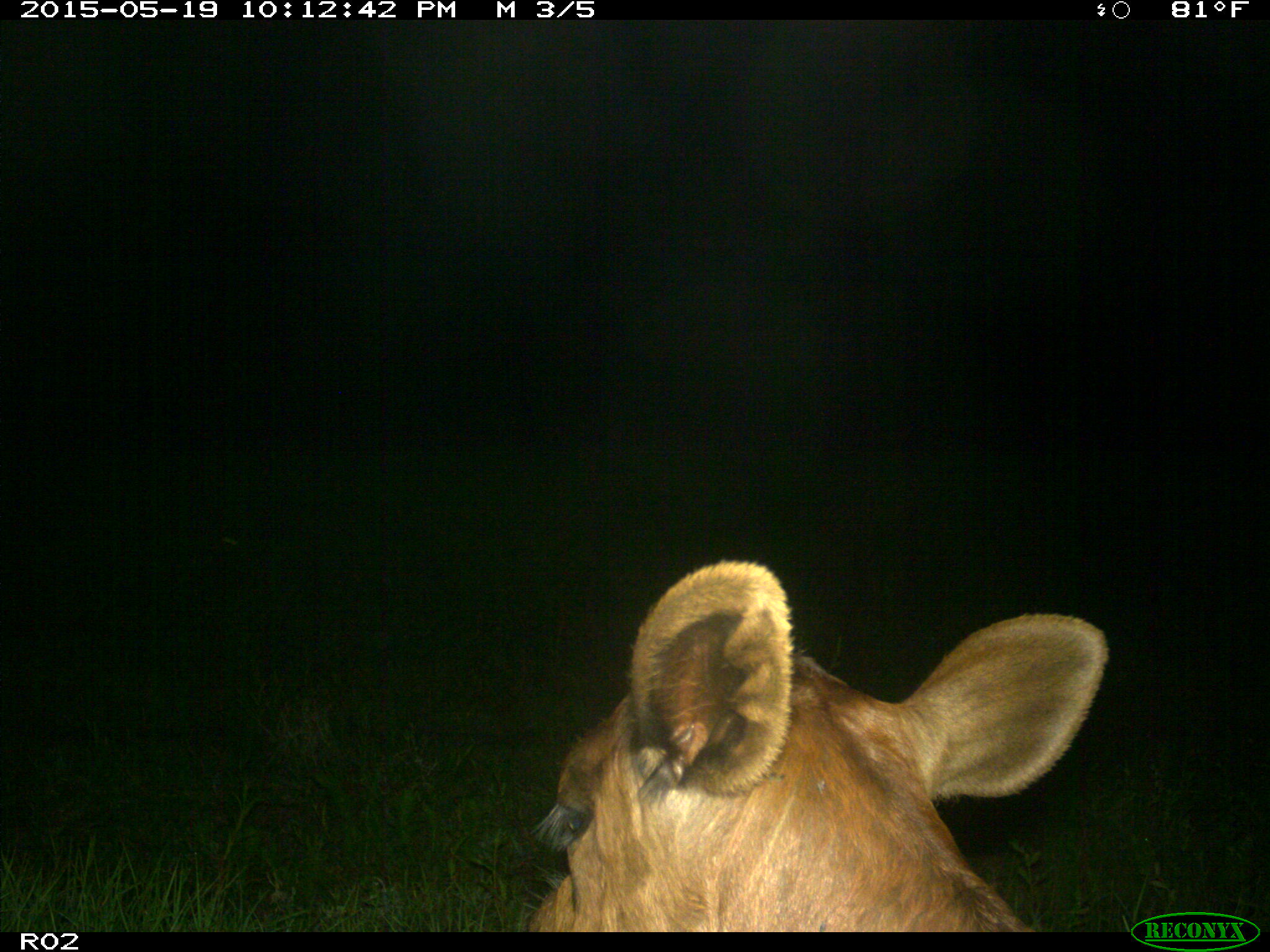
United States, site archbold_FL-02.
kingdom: Animalia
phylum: Chordata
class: Mammalia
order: Artiodactyla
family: Bovidae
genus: Bos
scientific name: Bos taurus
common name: domestic cow